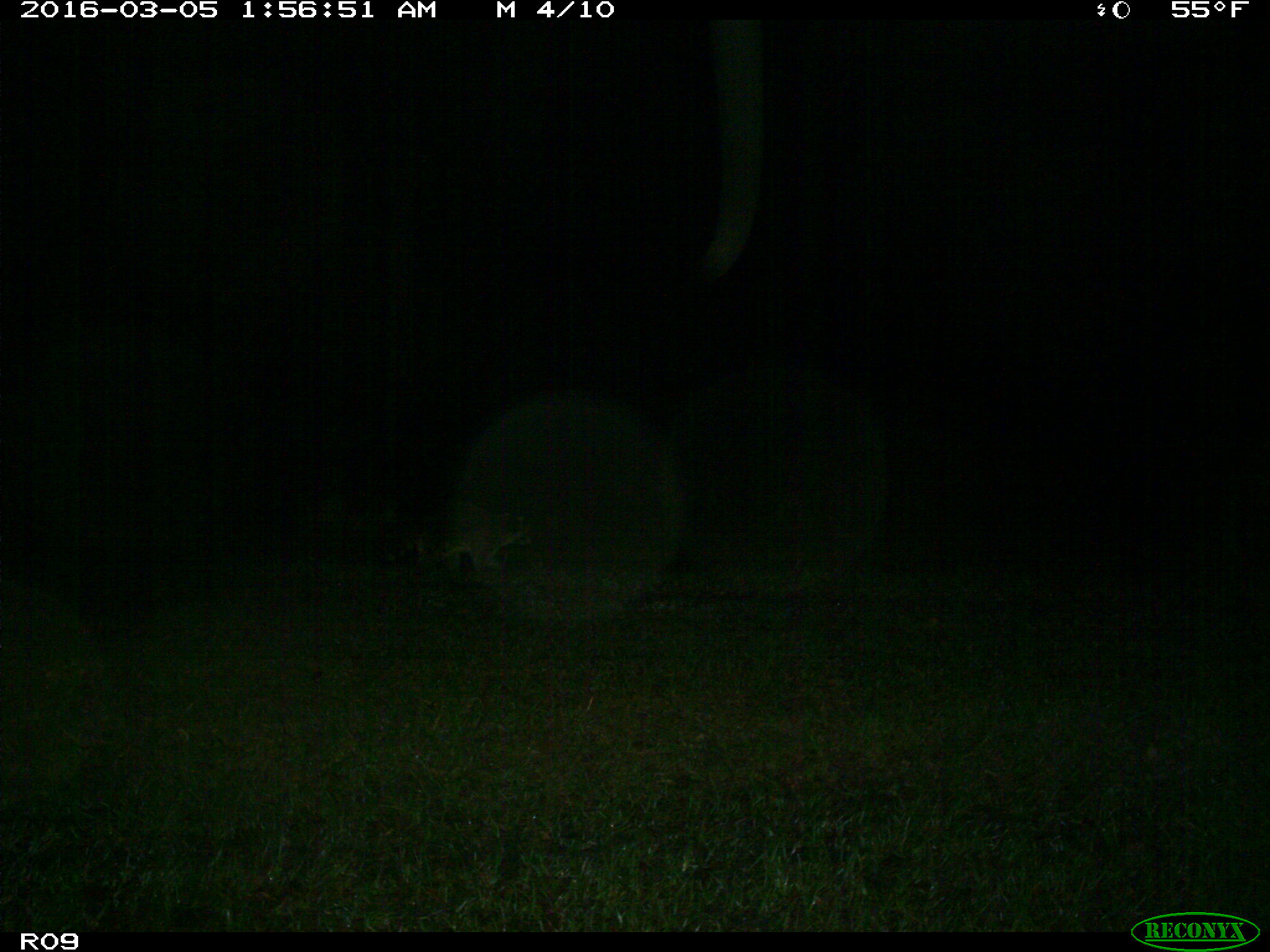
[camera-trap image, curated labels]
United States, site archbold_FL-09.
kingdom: Animalia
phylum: Chordata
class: Mammalia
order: Carnivora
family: Procyonidae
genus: Procyon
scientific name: Procyon lotor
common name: common raccoon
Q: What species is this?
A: Procyon lotor (common raccoon).